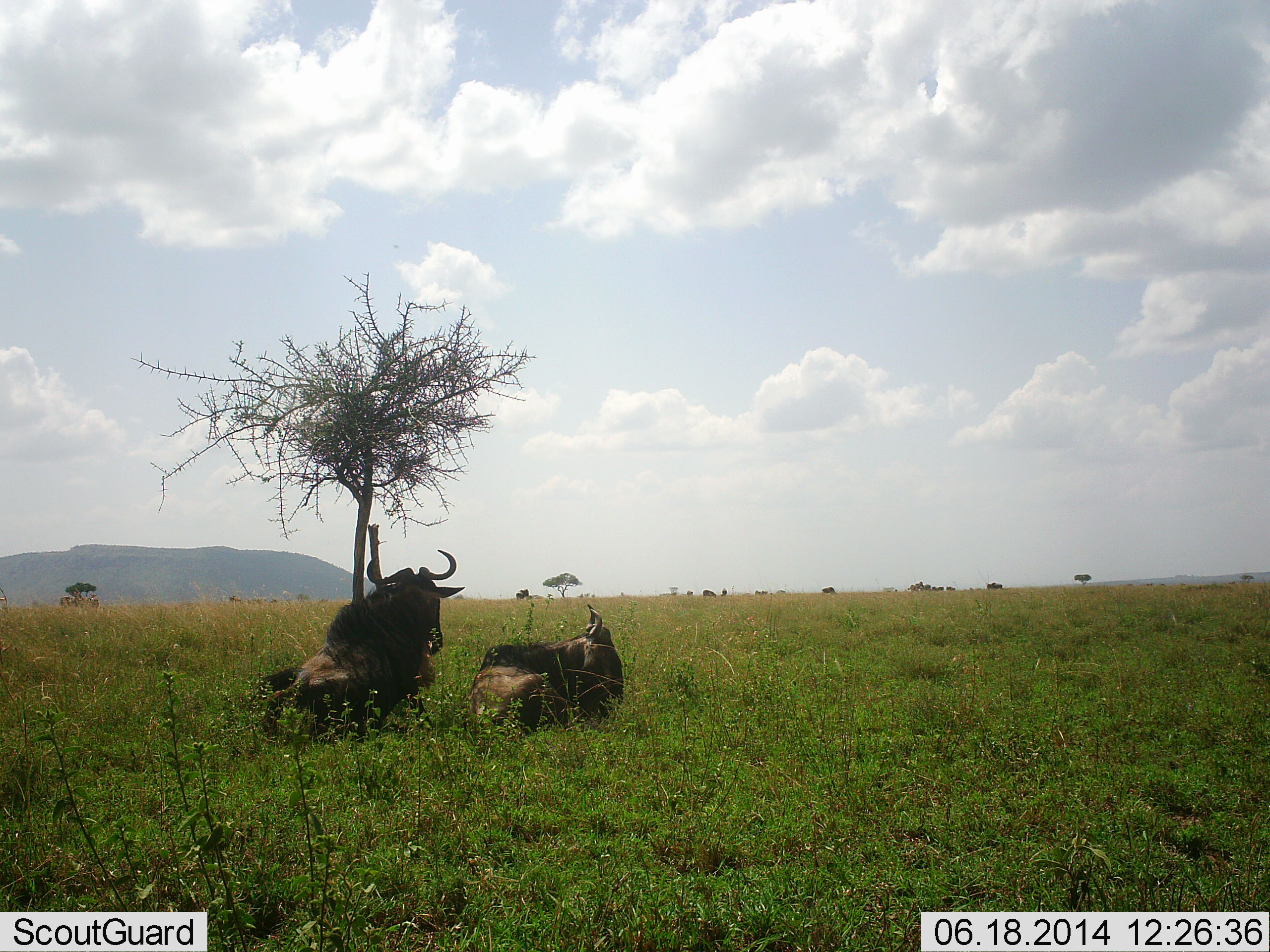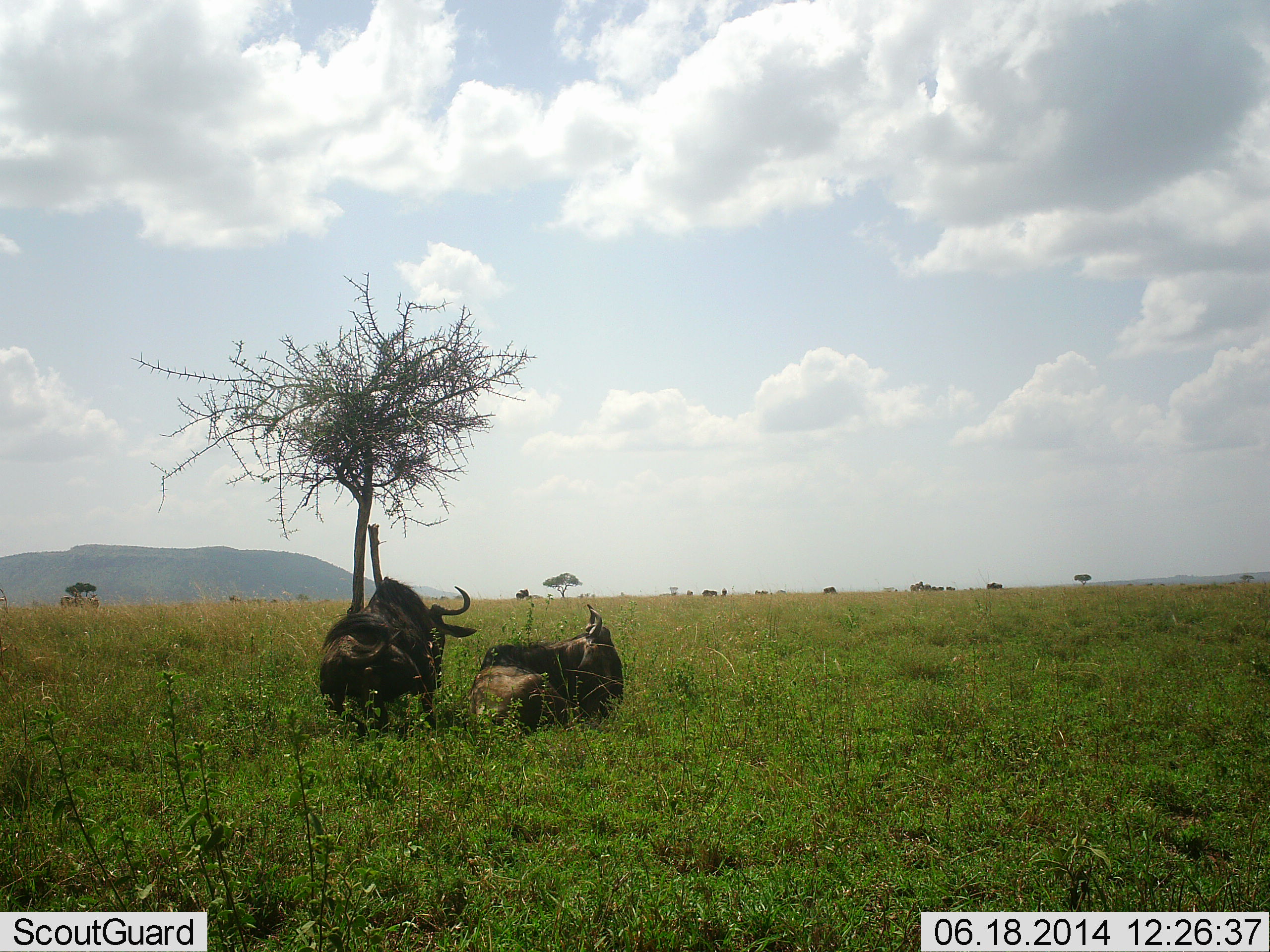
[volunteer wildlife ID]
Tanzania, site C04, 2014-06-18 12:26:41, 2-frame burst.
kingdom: Animalia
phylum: Chordata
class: Mammalia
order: Artiodactyla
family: Bovidae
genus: Connochaetes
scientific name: Connochaetes taurinus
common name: blue wildebeest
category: wildebeest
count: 2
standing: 0%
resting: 100%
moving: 10%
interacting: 0%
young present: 0%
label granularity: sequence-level